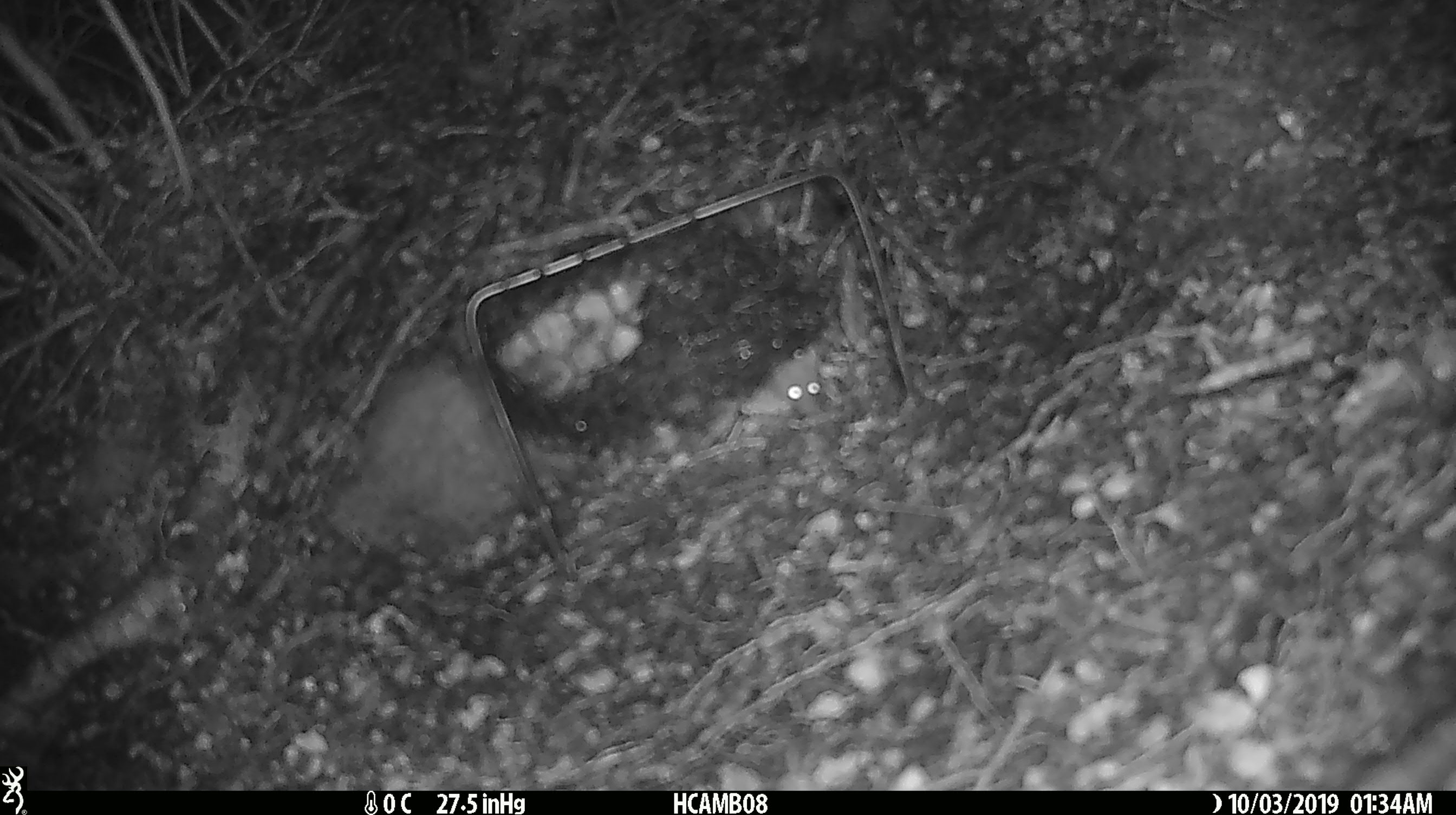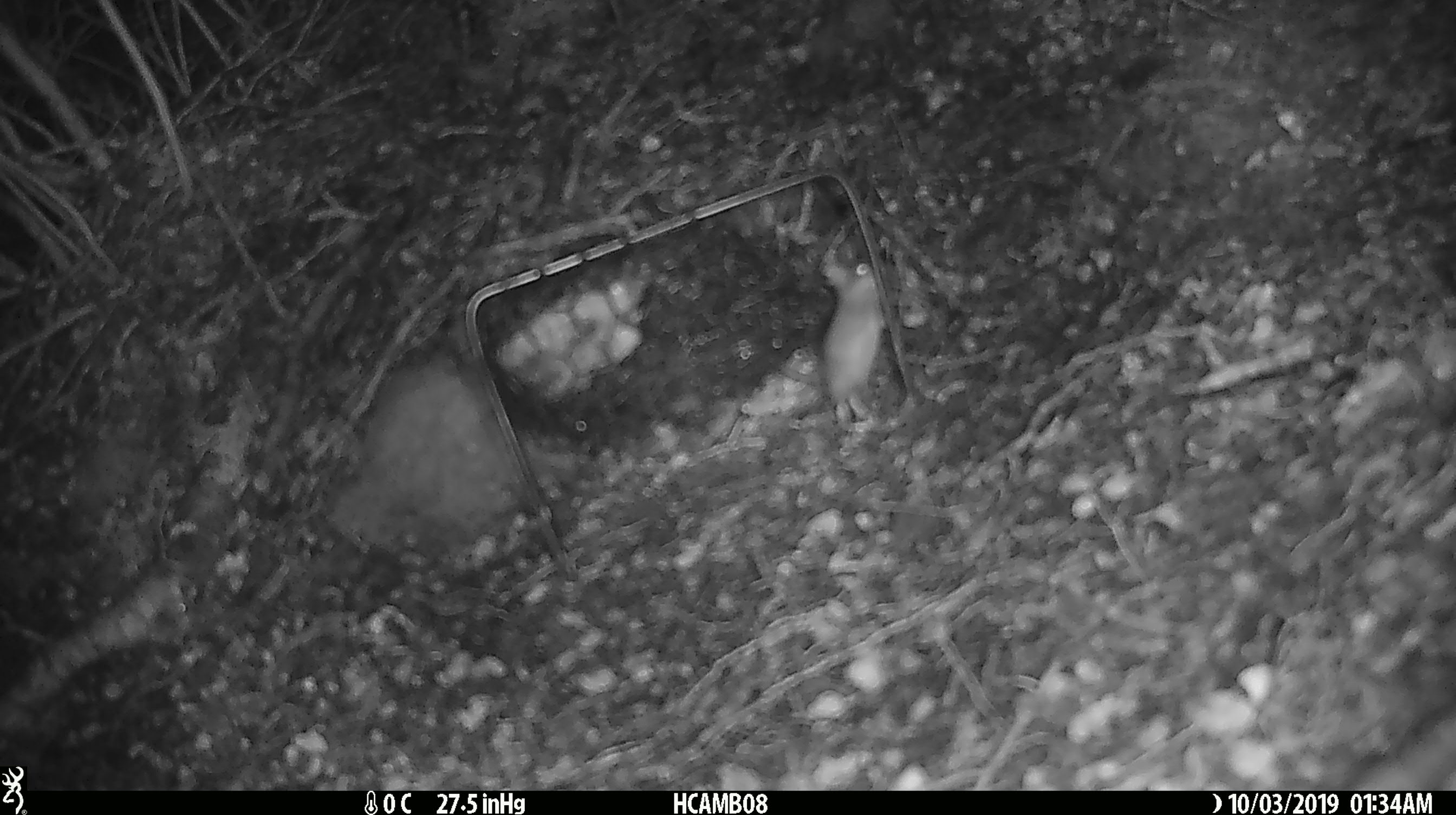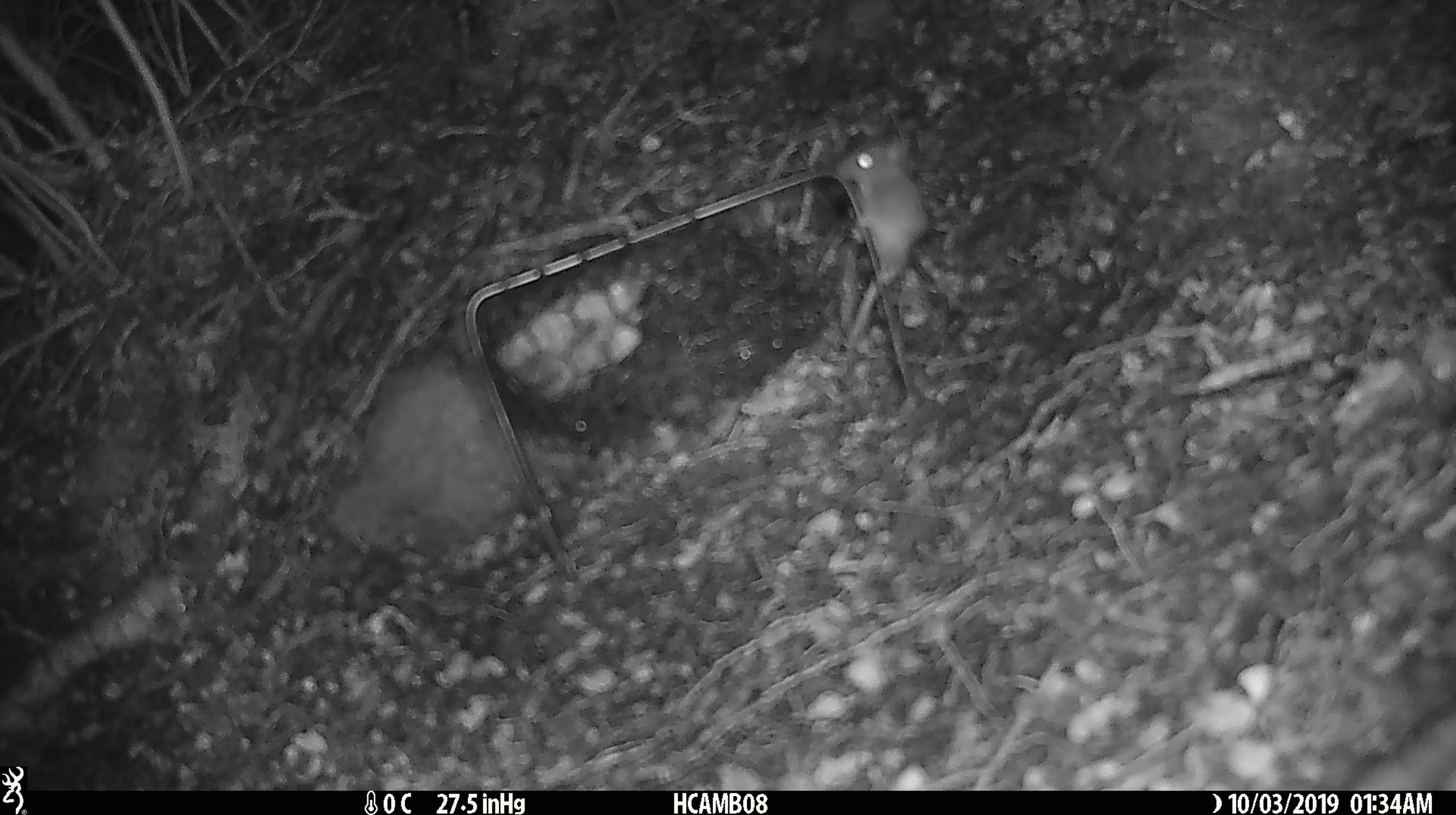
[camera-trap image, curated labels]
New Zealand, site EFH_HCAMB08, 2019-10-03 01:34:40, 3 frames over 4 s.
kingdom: Animalia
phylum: Chordata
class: Mammalia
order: Rodentia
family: Muridae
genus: Mus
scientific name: Mus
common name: mouse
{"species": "mouse (Mus)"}